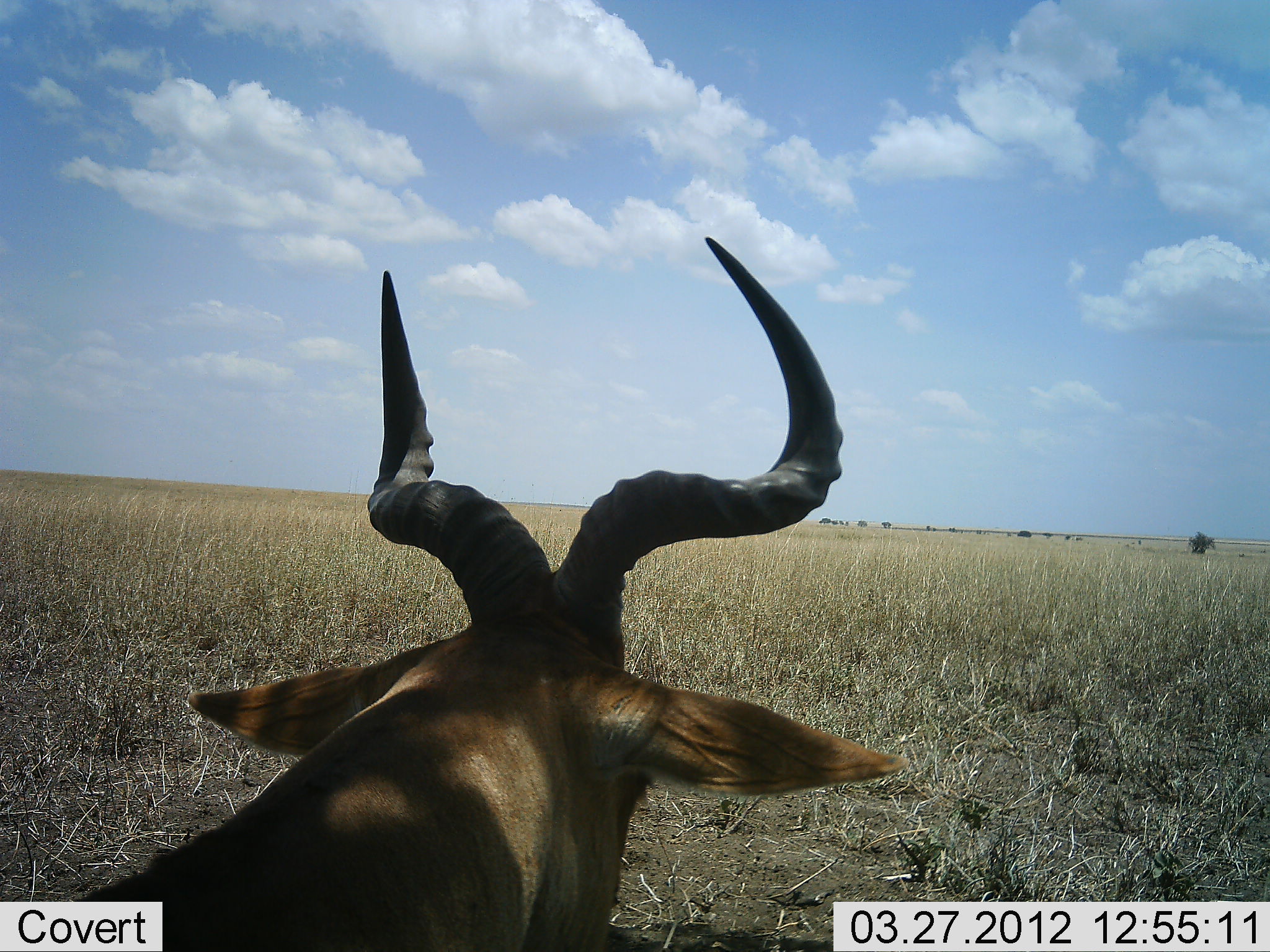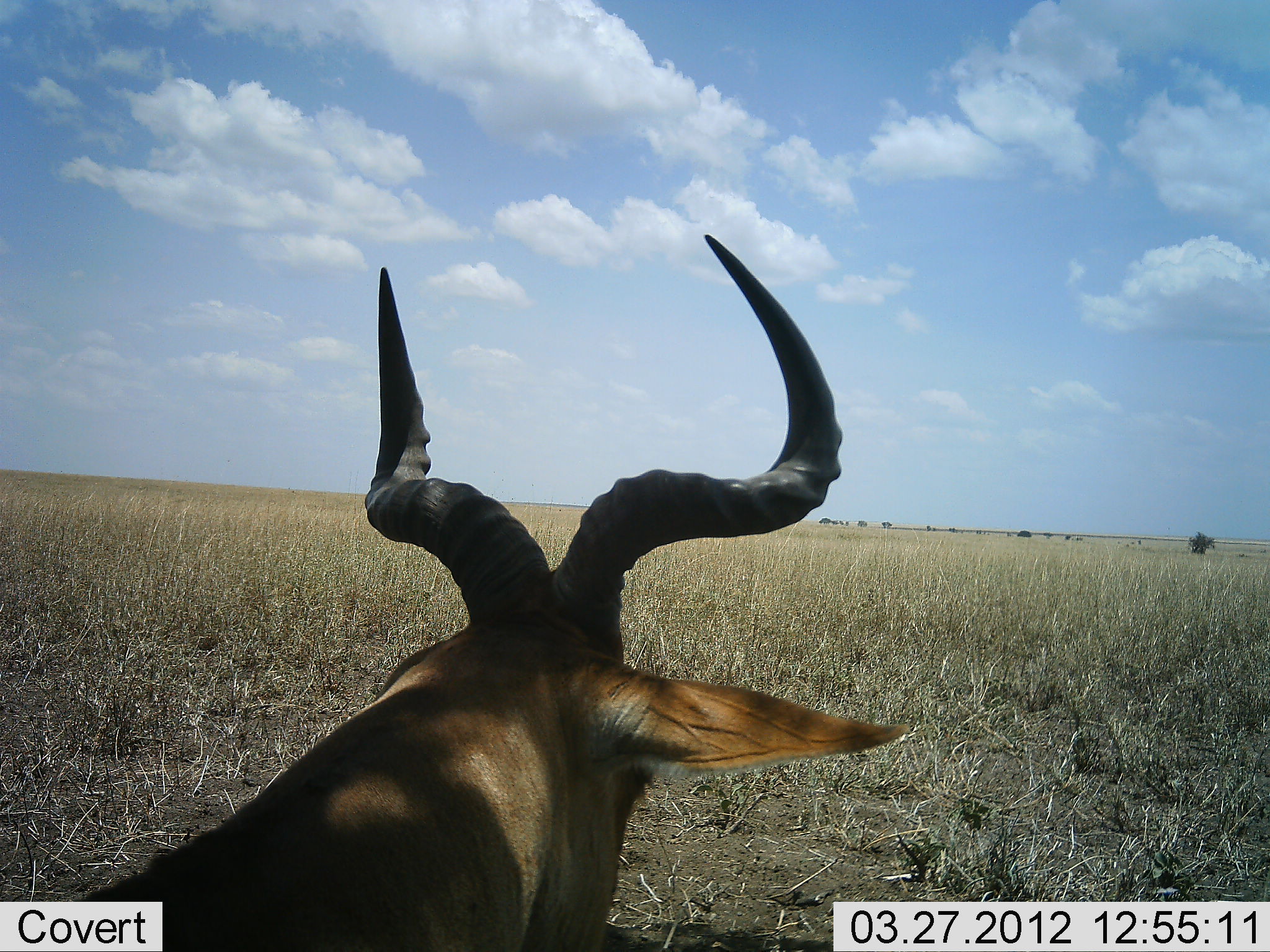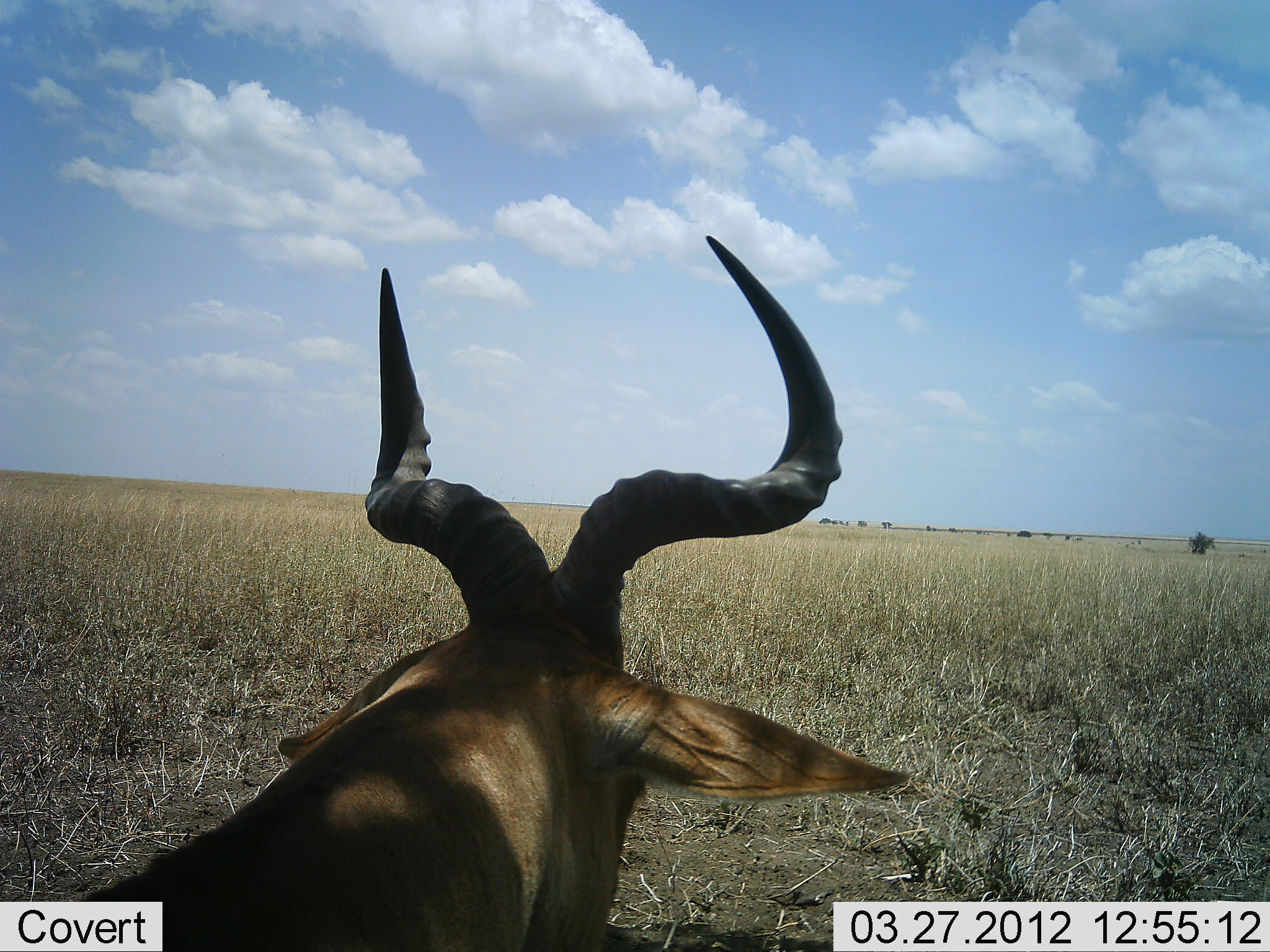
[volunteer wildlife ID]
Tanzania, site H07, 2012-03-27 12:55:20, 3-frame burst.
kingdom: Animalia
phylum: Chordata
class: Mammalia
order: Artiodactyla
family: Bovidae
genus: Alcelaphus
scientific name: Alcelaphus buselaphus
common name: hartebeest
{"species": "hartebeest (Alcelaphus buselaphus)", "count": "1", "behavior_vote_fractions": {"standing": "35%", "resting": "65%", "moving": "0%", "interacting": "0%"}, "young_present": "0%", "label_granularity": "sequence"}